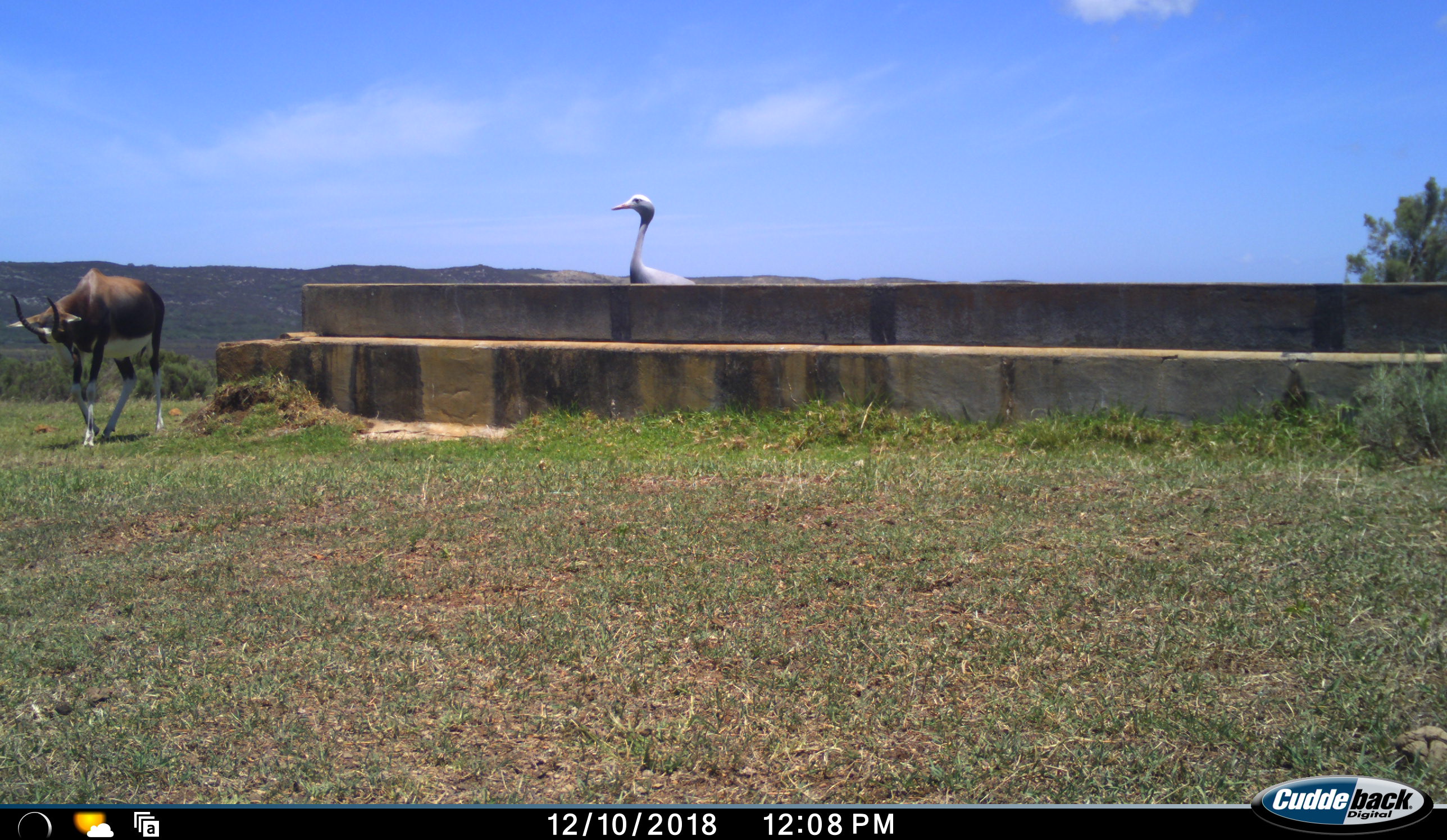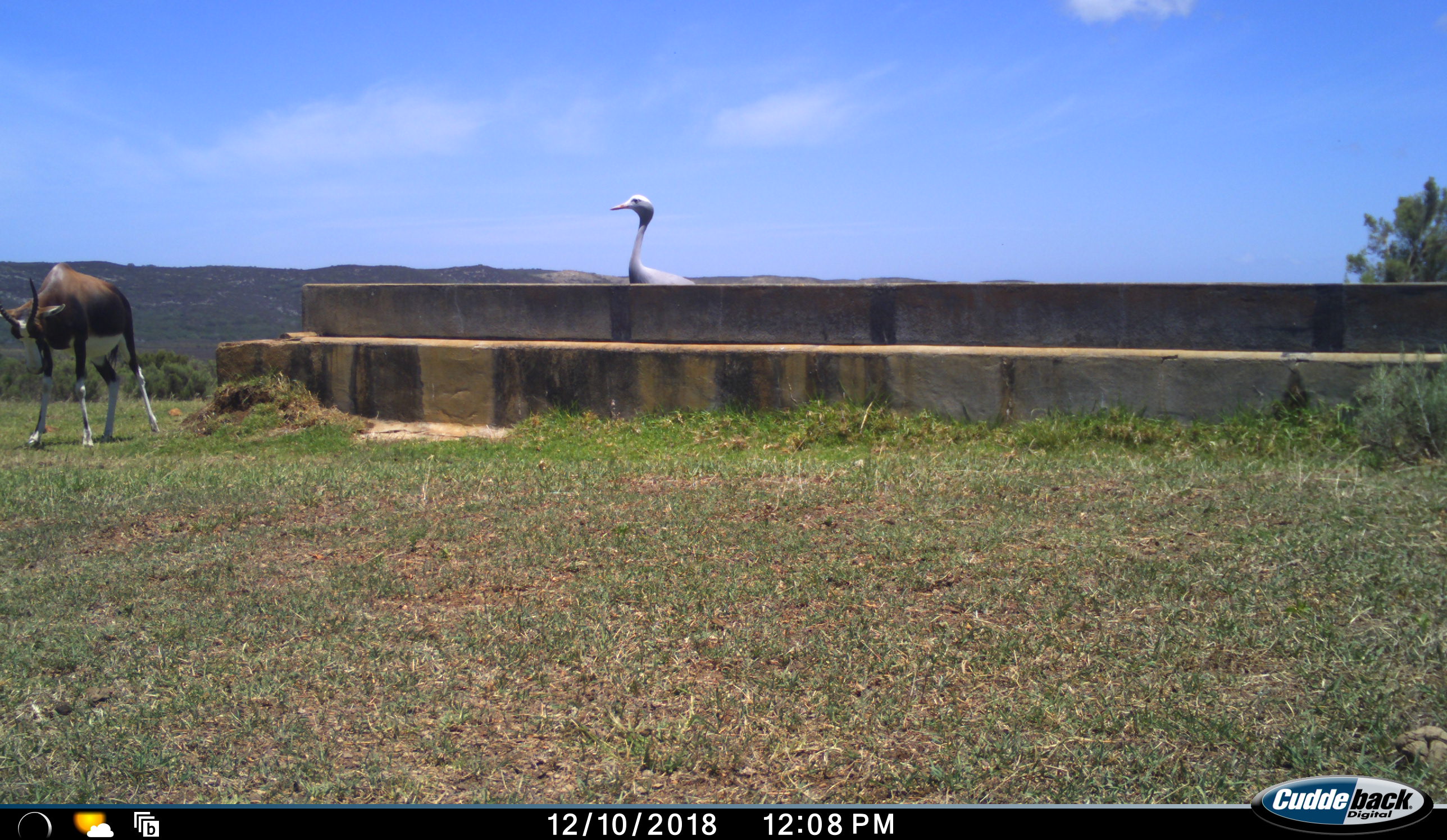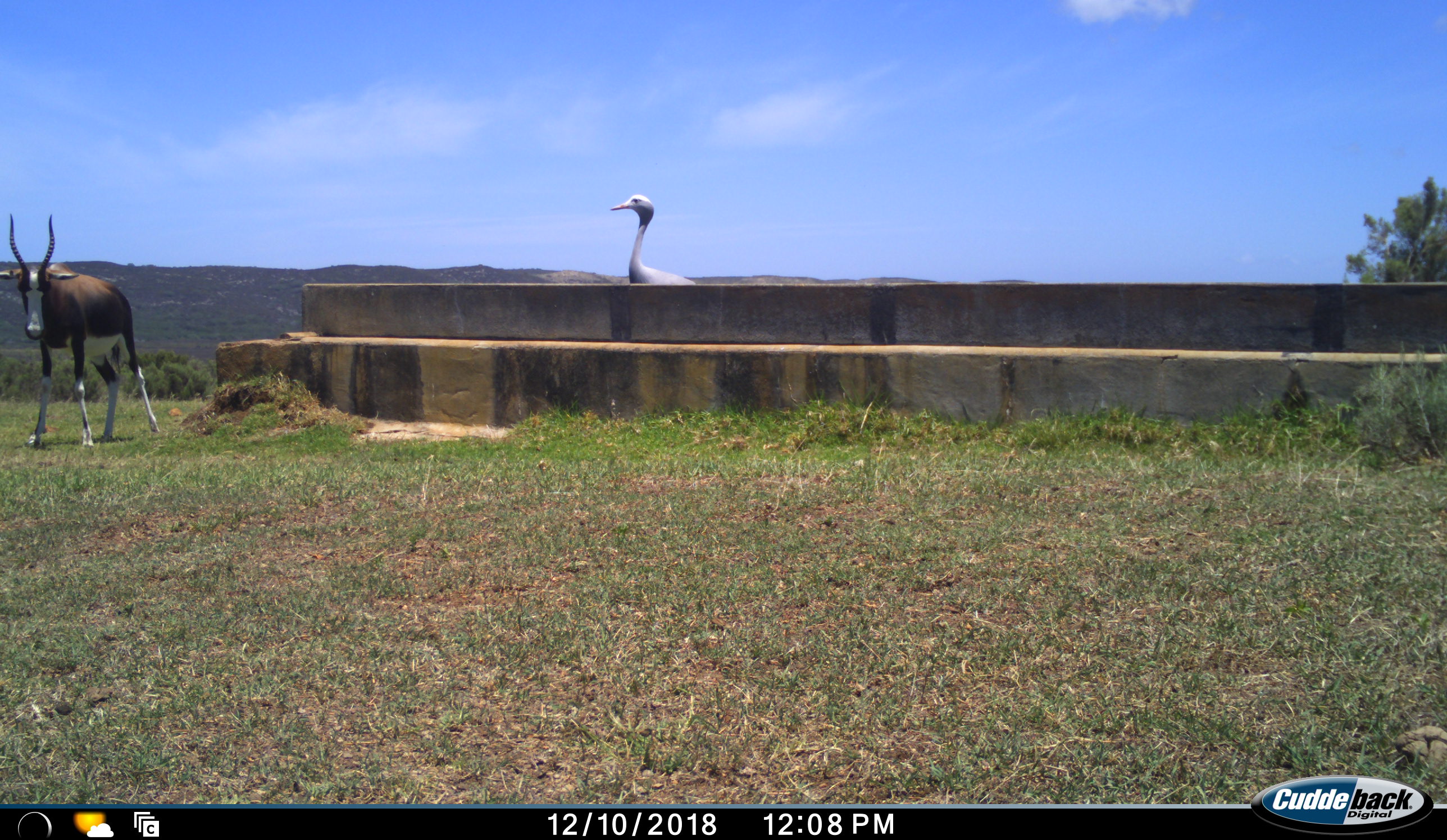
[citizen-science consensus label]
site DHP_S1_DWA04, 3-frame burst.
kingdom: Animalia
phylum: Chordata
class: Mammalia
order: Artiodactyla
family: Bovidae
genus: Damaliscus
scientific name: Damaliscus pygargus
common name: bontebok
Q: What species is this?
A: Bontebok (Damaliscus pygargus).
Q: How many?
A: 1.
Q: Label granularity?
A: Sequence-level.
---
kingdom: Animalia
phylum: Chordata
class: Aves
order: Gruiformes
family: Gruidae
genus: Anthropoides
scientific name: Anthropoides paradiseus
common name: blue crane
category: craneblue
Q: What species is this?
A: Craneblue (blue crane) (Anthropoides paradiseus).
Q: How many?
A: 1.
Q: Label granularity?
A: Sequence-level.